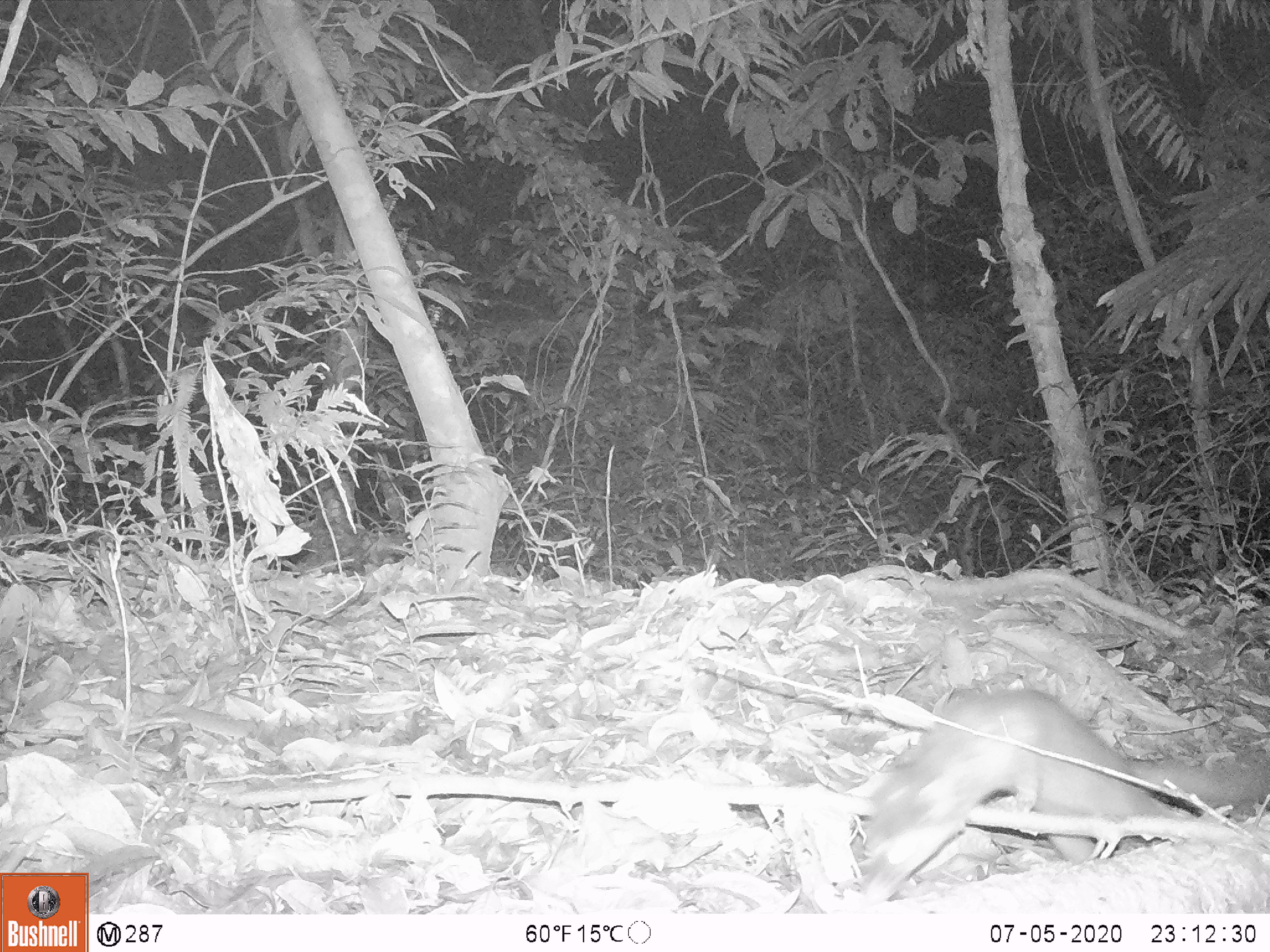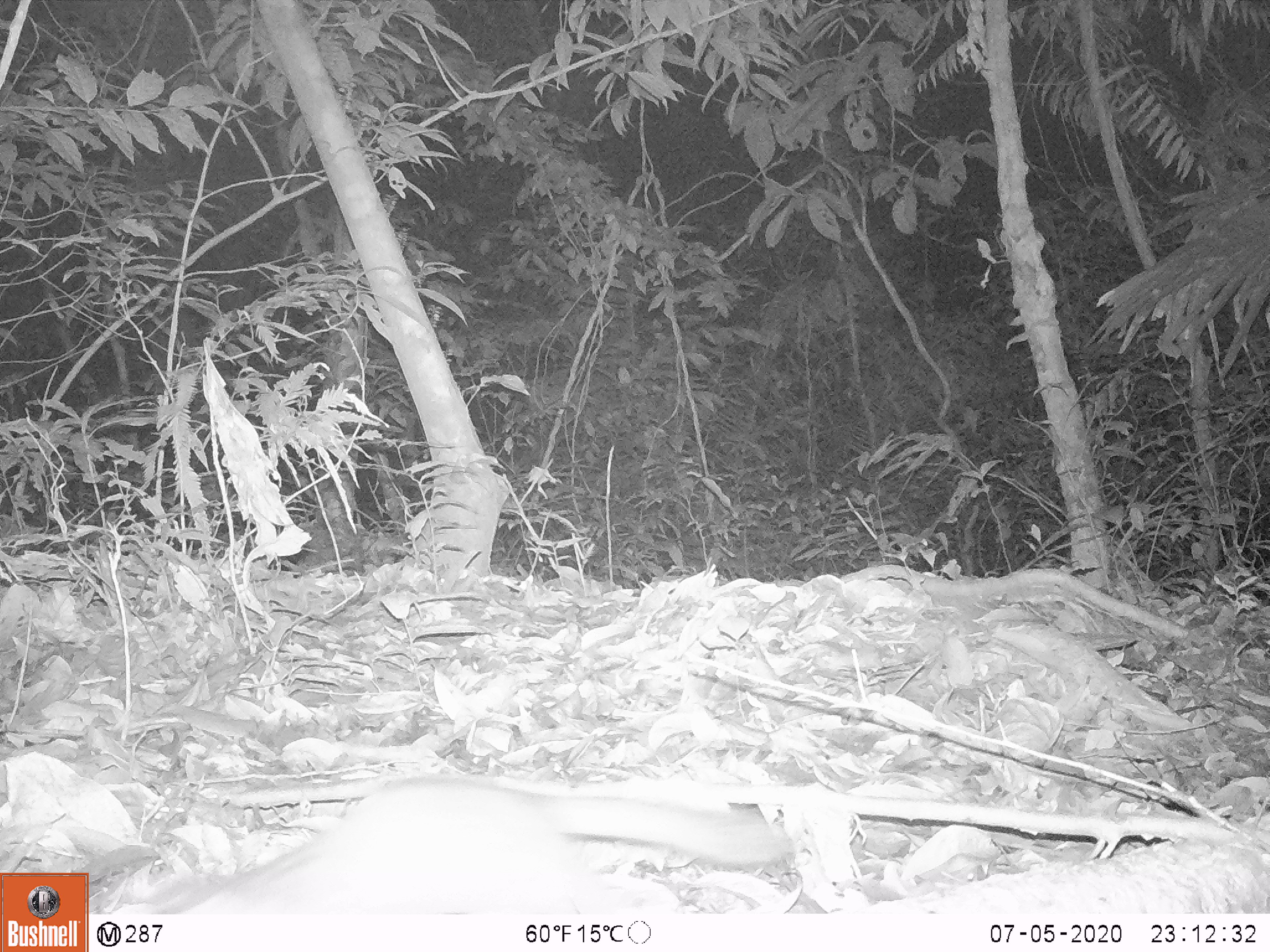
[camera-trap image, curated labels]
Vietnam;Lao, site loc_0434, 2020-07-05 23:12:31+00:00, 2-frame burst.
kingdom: Animalia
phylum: Chordata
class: Mammalia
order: Carnivora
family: Mustelidae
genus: Melogale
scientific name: Melogale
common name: ferret badger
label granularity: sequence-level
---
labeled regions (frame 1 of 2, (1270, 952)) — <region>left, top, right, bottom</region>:
ferret badger: <region>864, 689, 1269, 904</region>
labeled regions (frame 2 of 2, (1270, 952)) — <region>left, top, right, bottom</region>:
ferret badger: <region>146, 774, 791, 912</region>